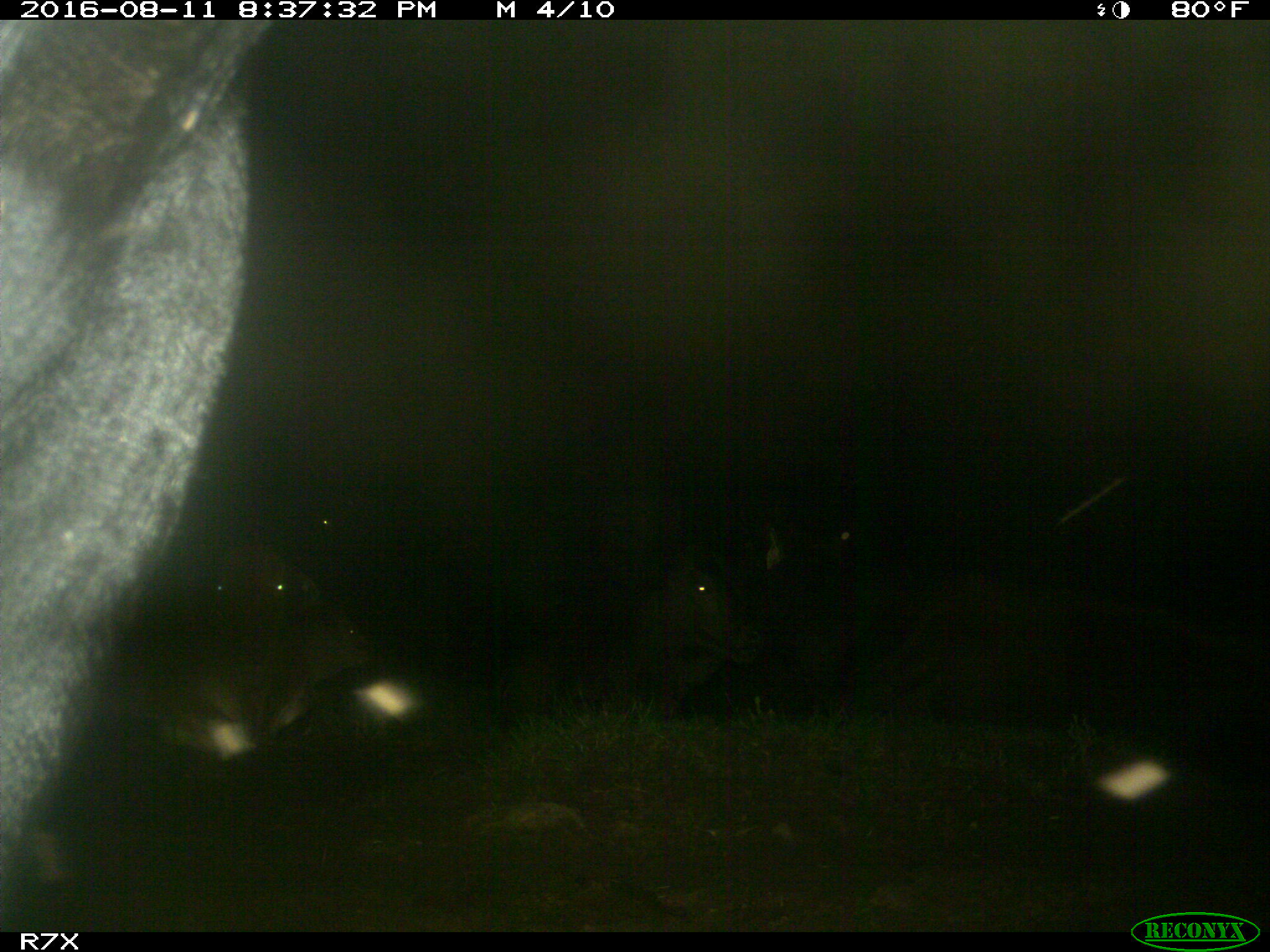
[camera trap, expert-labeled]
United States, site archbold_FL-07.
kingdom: Animalia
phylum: Chordata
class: Mammalia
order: Artiodactyla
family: Bovidae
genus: Bos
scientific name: Bos taurus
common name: domestic cow